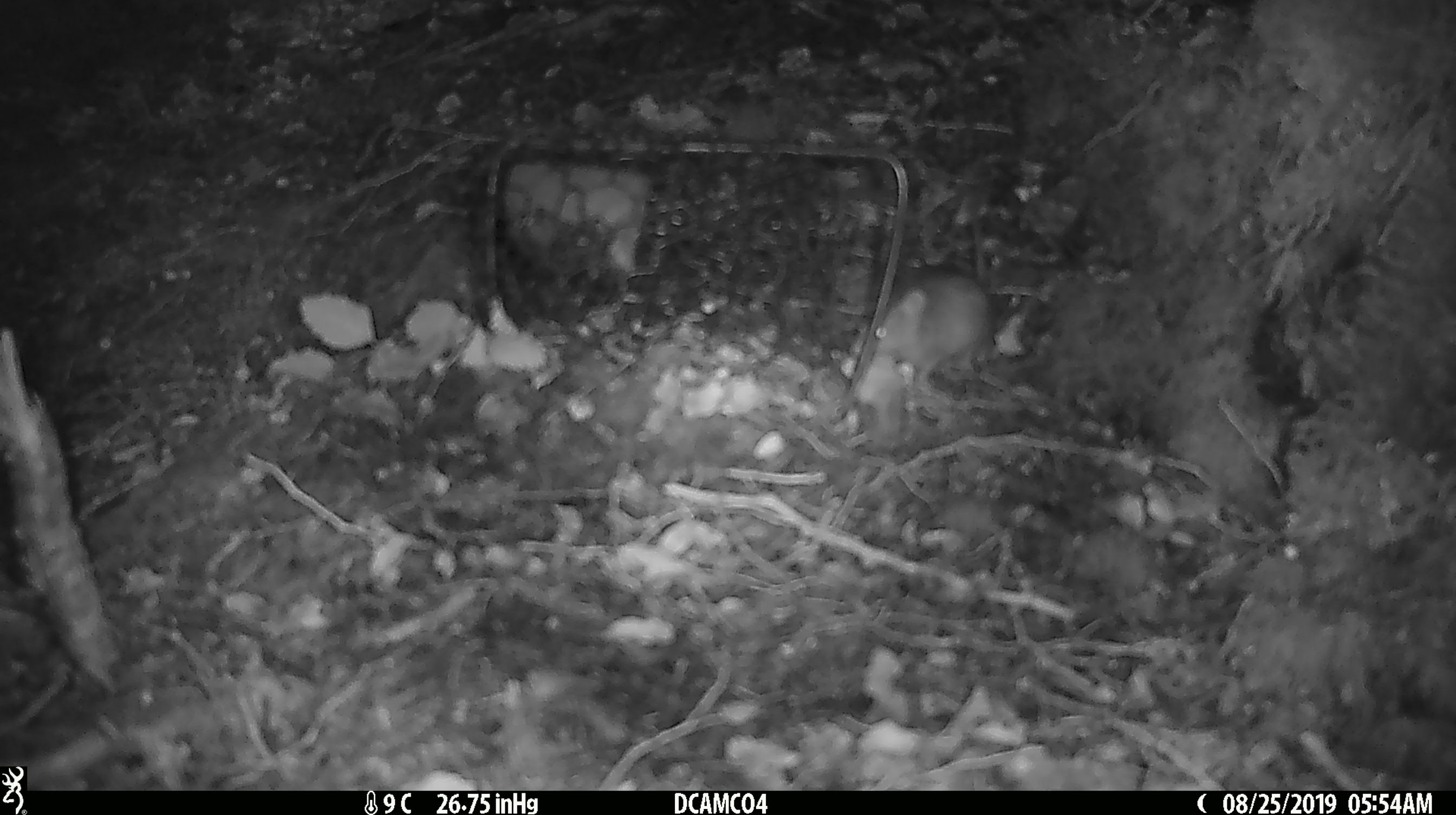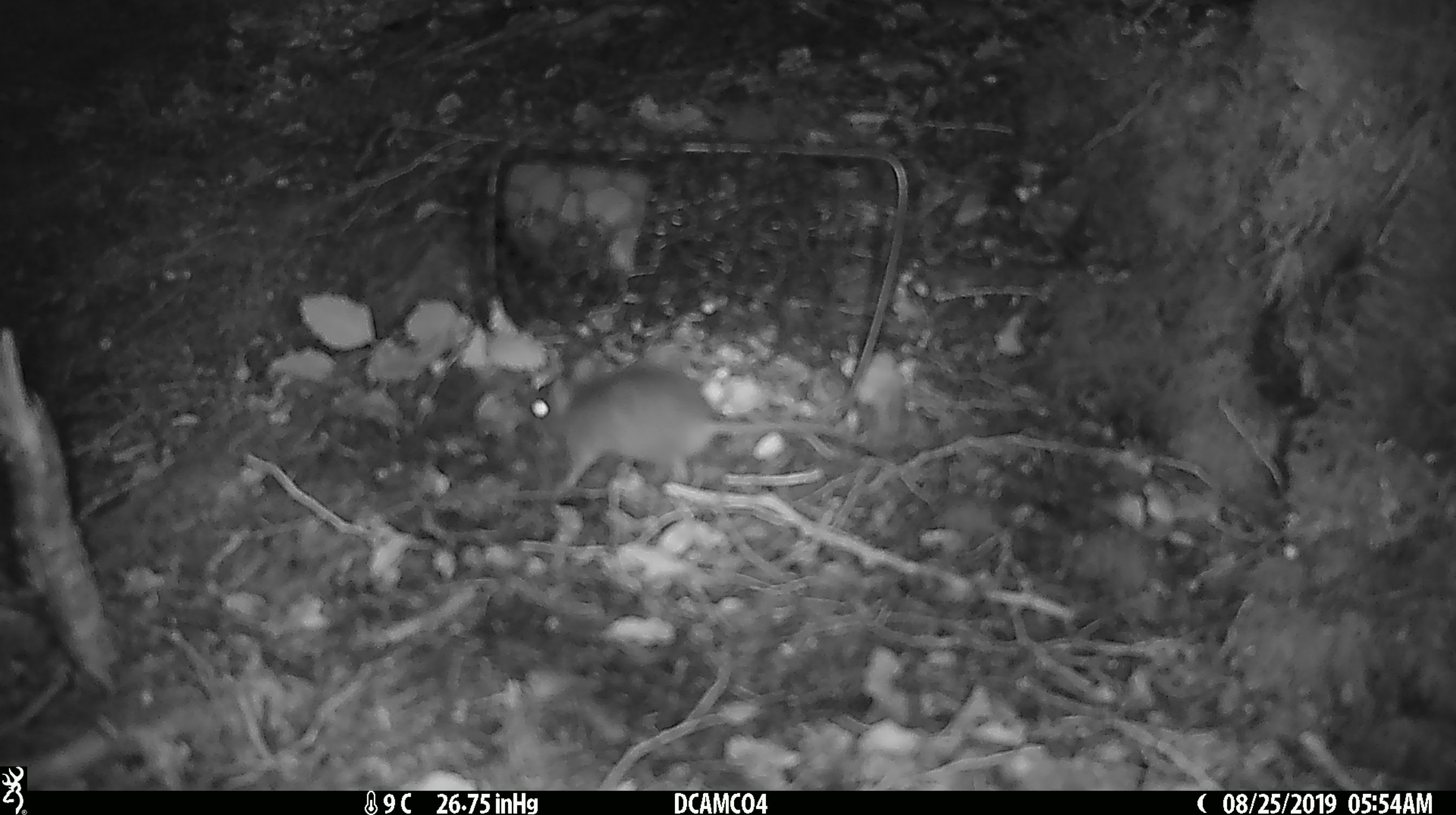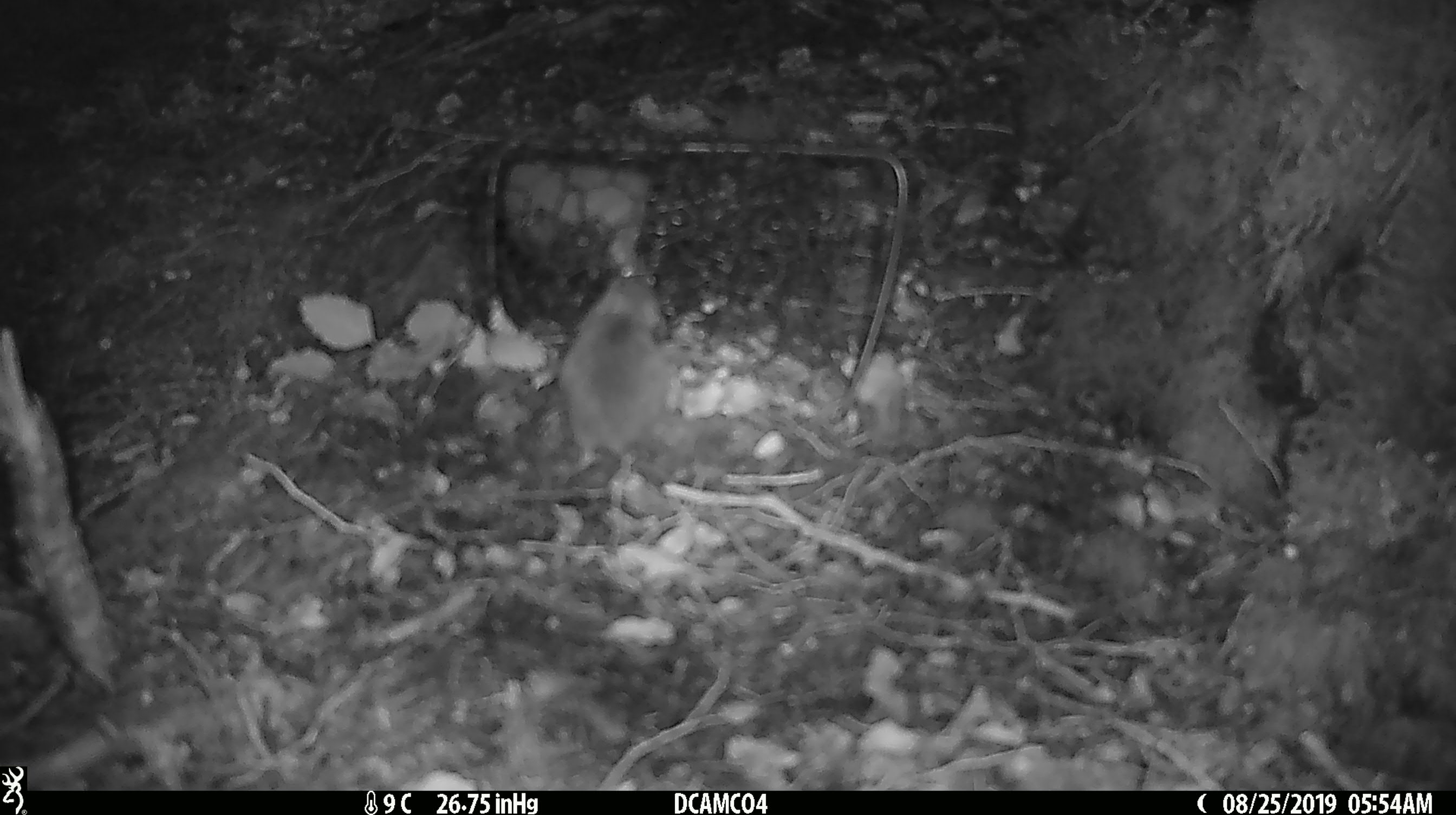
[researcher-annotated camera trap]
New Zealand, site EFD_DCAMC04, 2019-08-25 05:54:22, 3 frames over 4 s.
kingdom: Animalia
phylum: Chordata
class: Mammalia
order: Rodentia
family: Muridae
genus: Mus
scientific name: Mus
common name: mouse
Mouse (Mus).